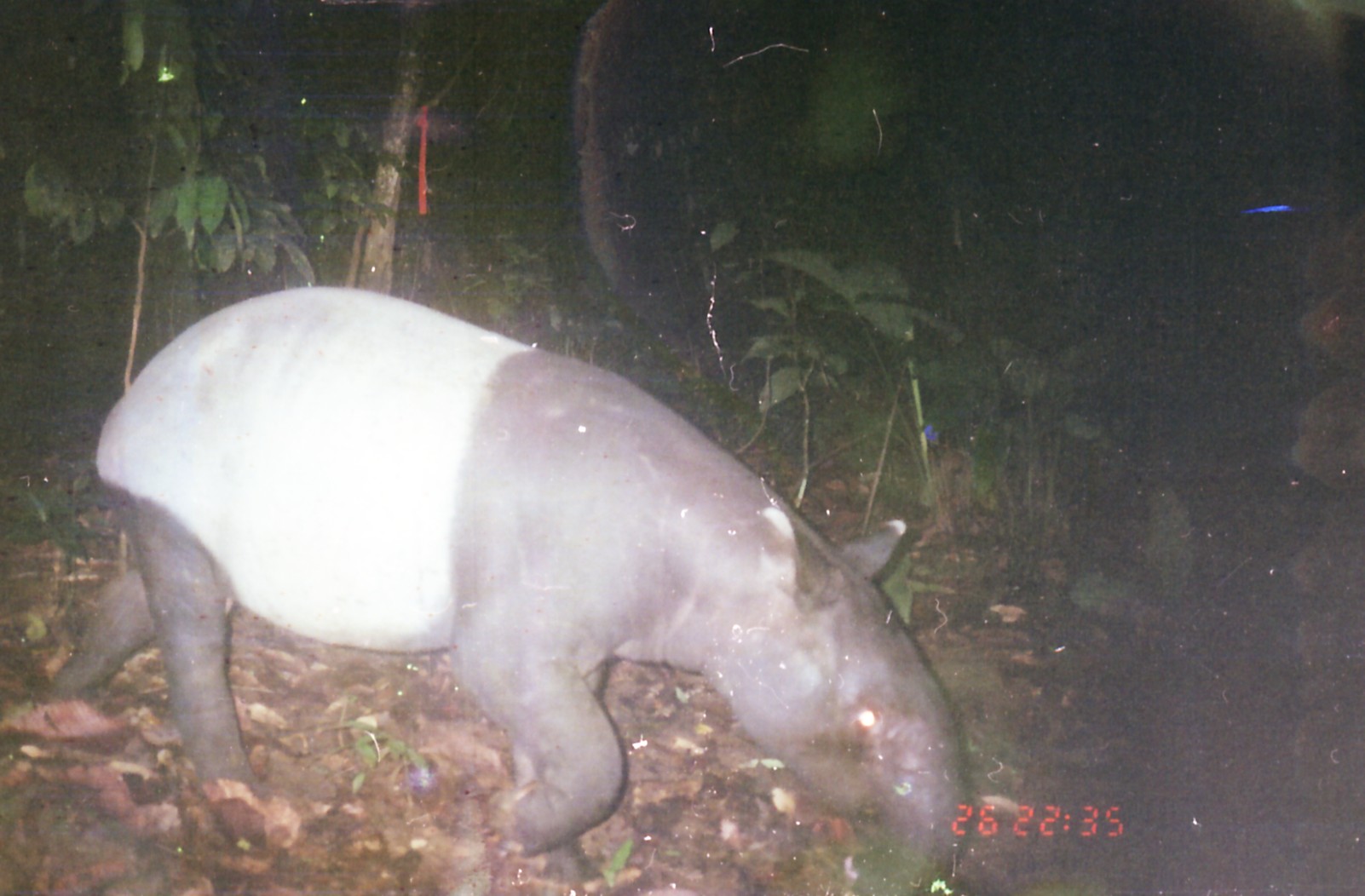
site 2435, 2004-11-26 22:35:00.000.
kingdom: Animalia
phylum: Chordata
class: Mammalia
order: Perissodactyla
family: Tapiridae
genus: Tapirus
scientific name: Tapirus indicus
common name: malayan tapir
Tapirus indicus (malayan tapir), count 1.